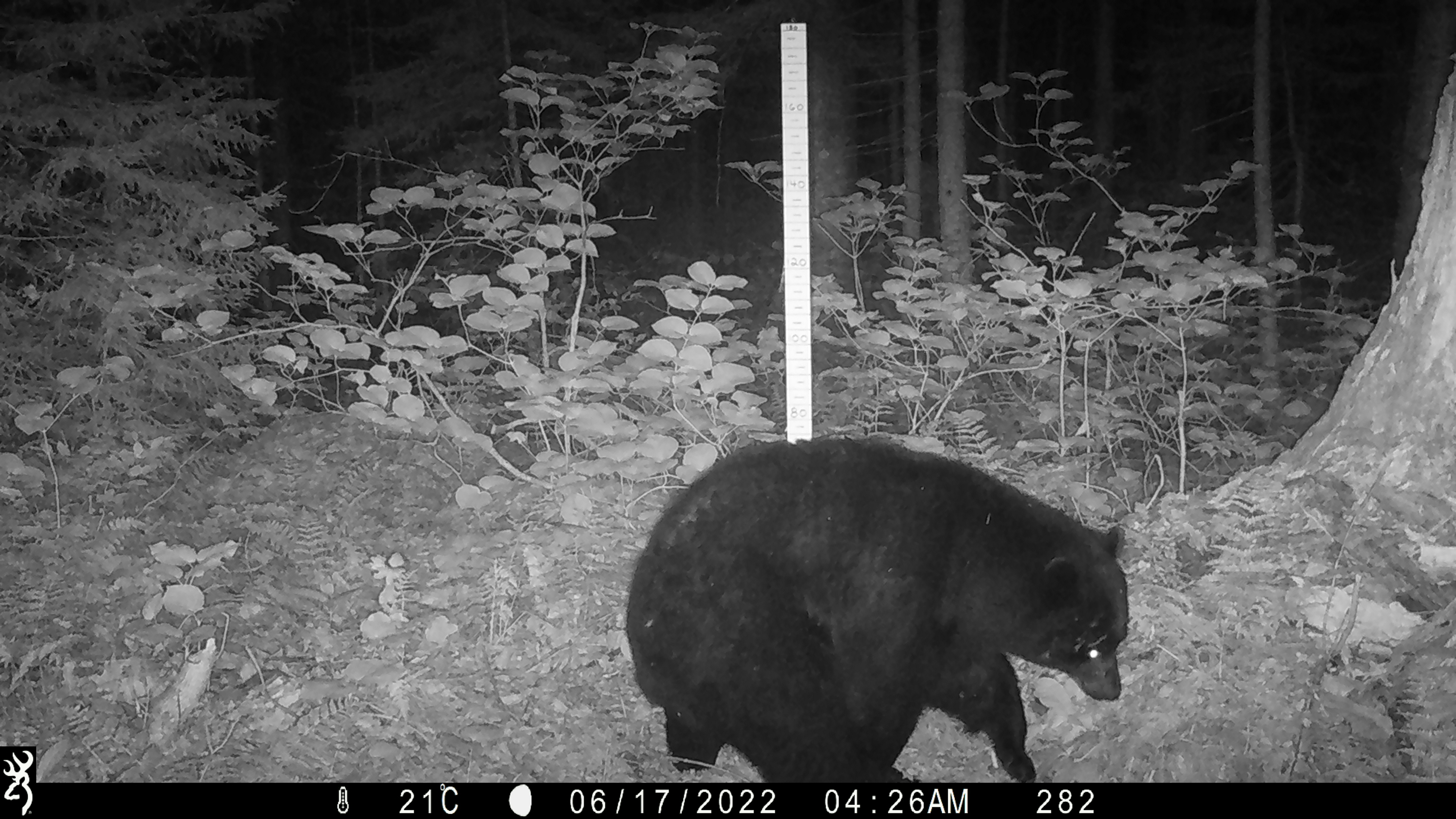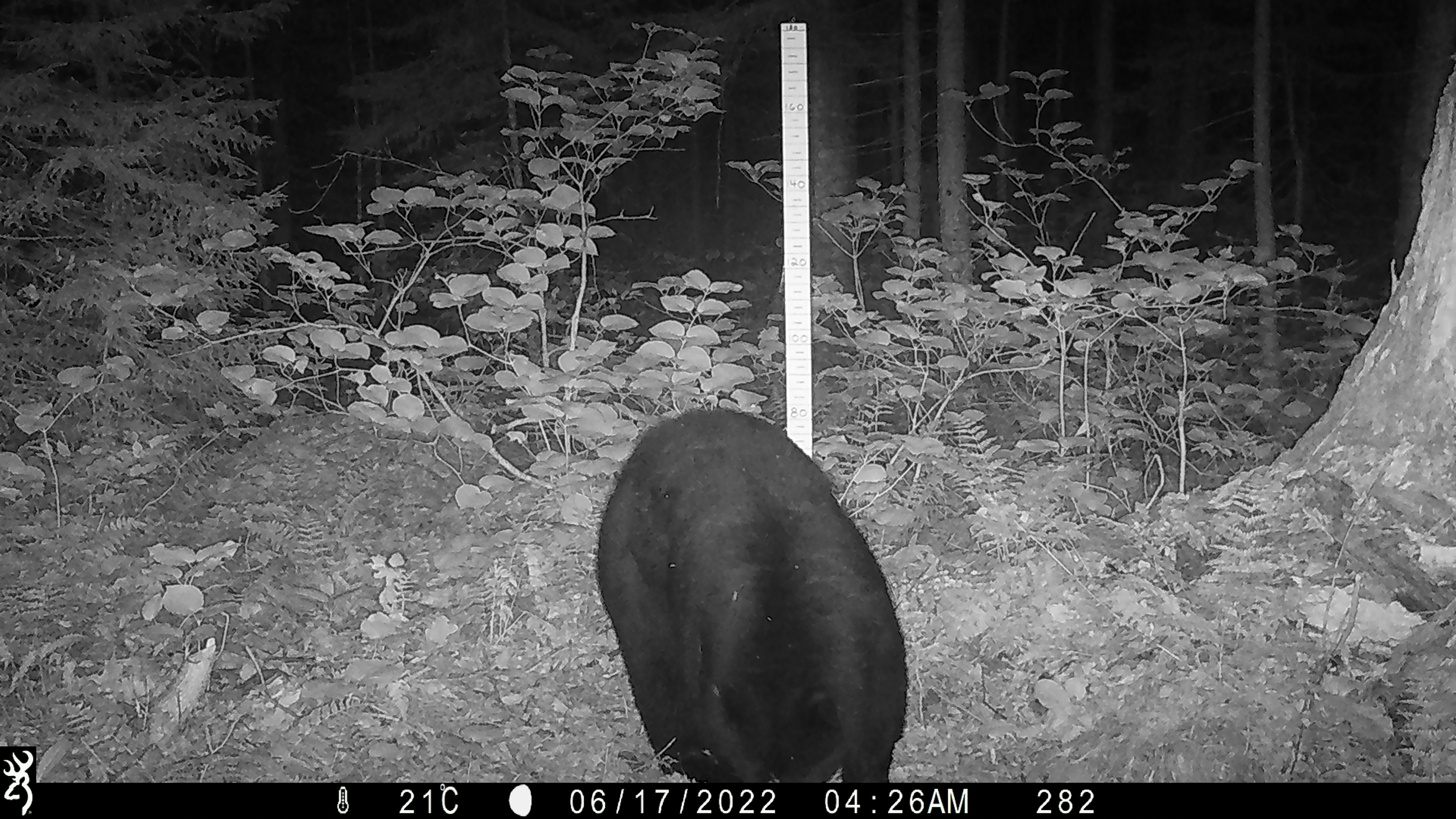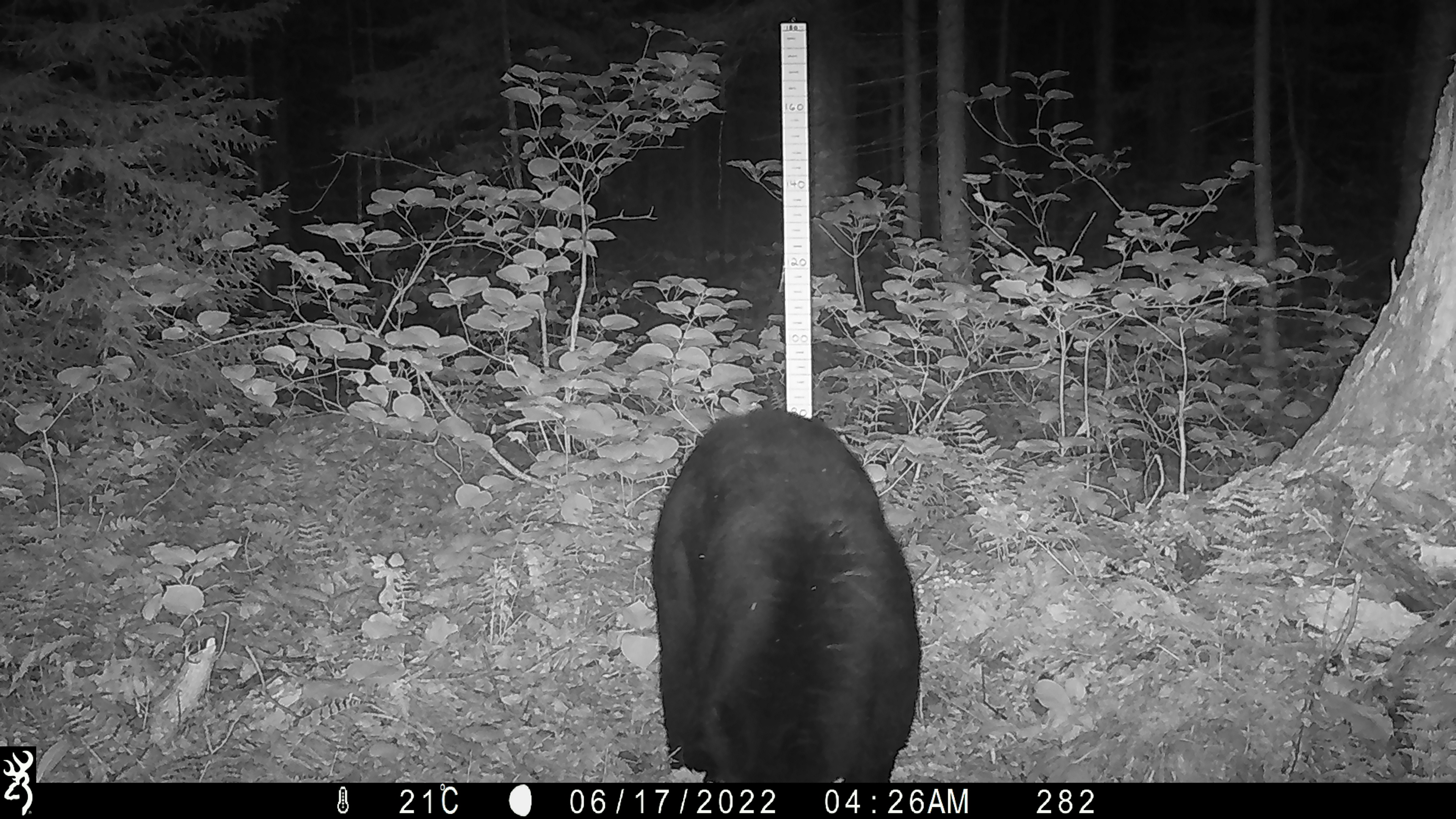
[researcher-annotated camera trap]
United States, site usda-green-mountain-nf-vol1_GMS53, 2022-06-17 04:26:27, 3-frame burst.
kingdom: Animalia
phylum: Chordata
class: Mammalia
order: Carnivora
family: Ursidae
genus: Ursus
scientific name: Ursus americanus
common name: black bear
Black bear (Ursus americanus).